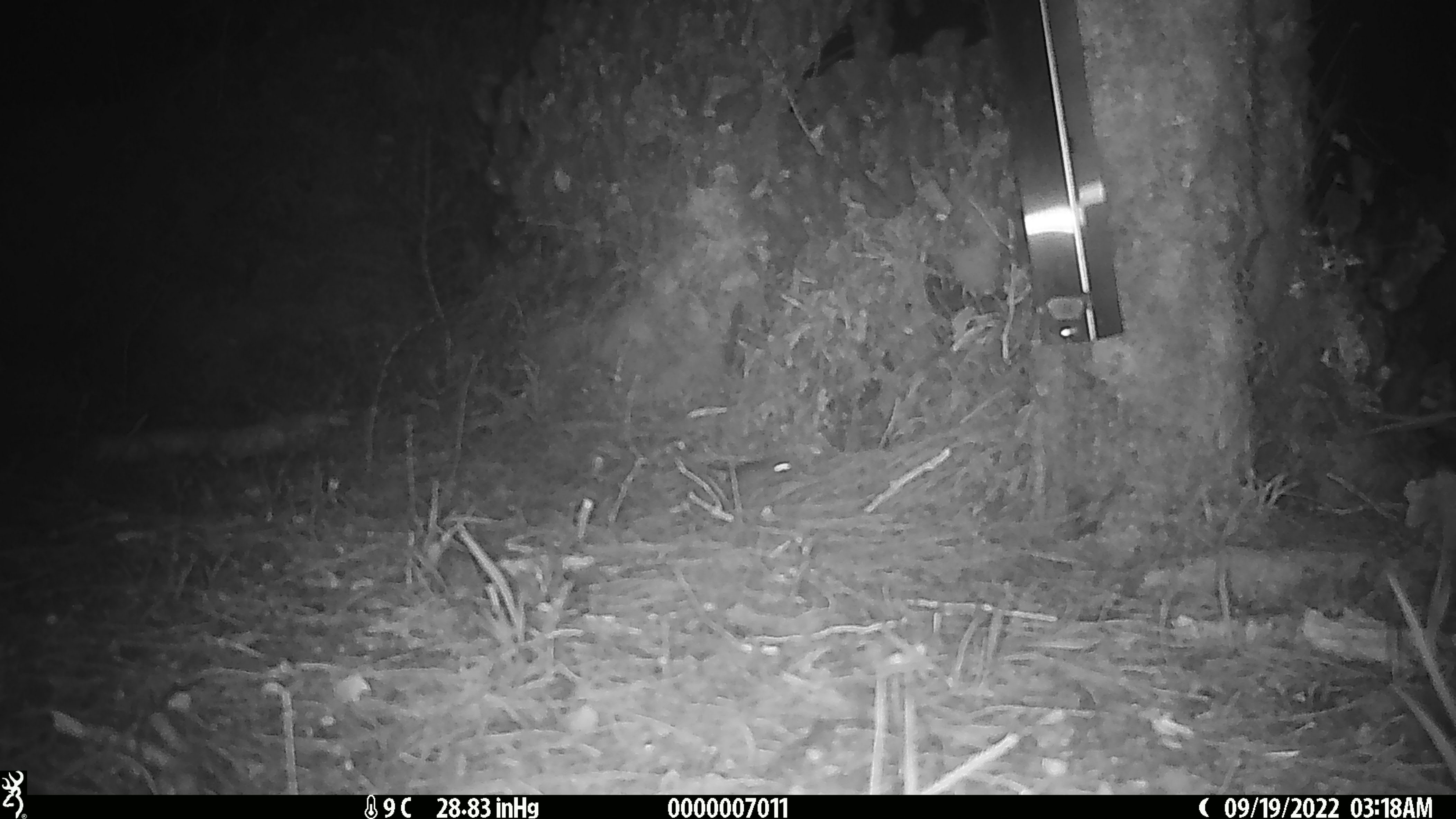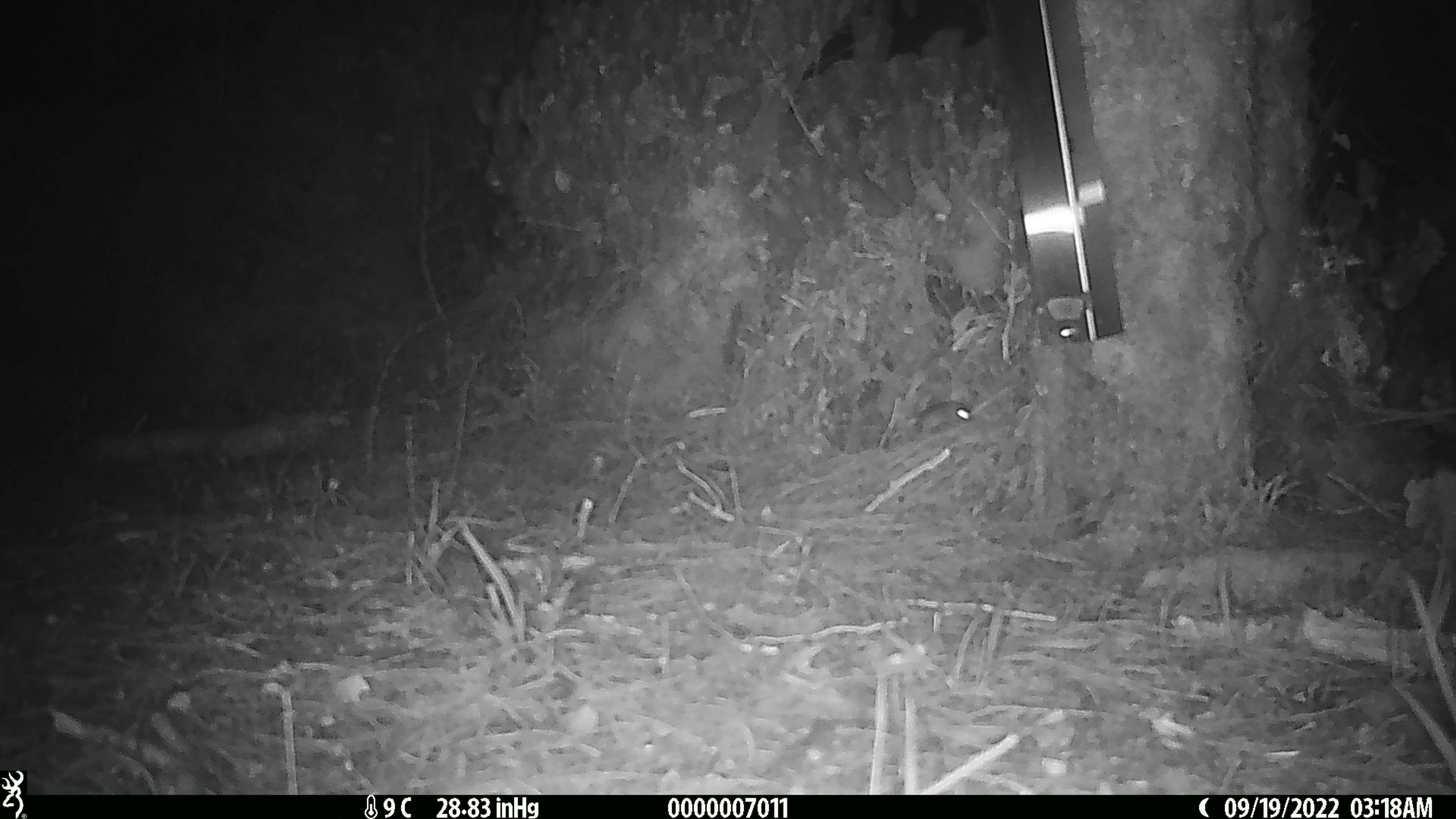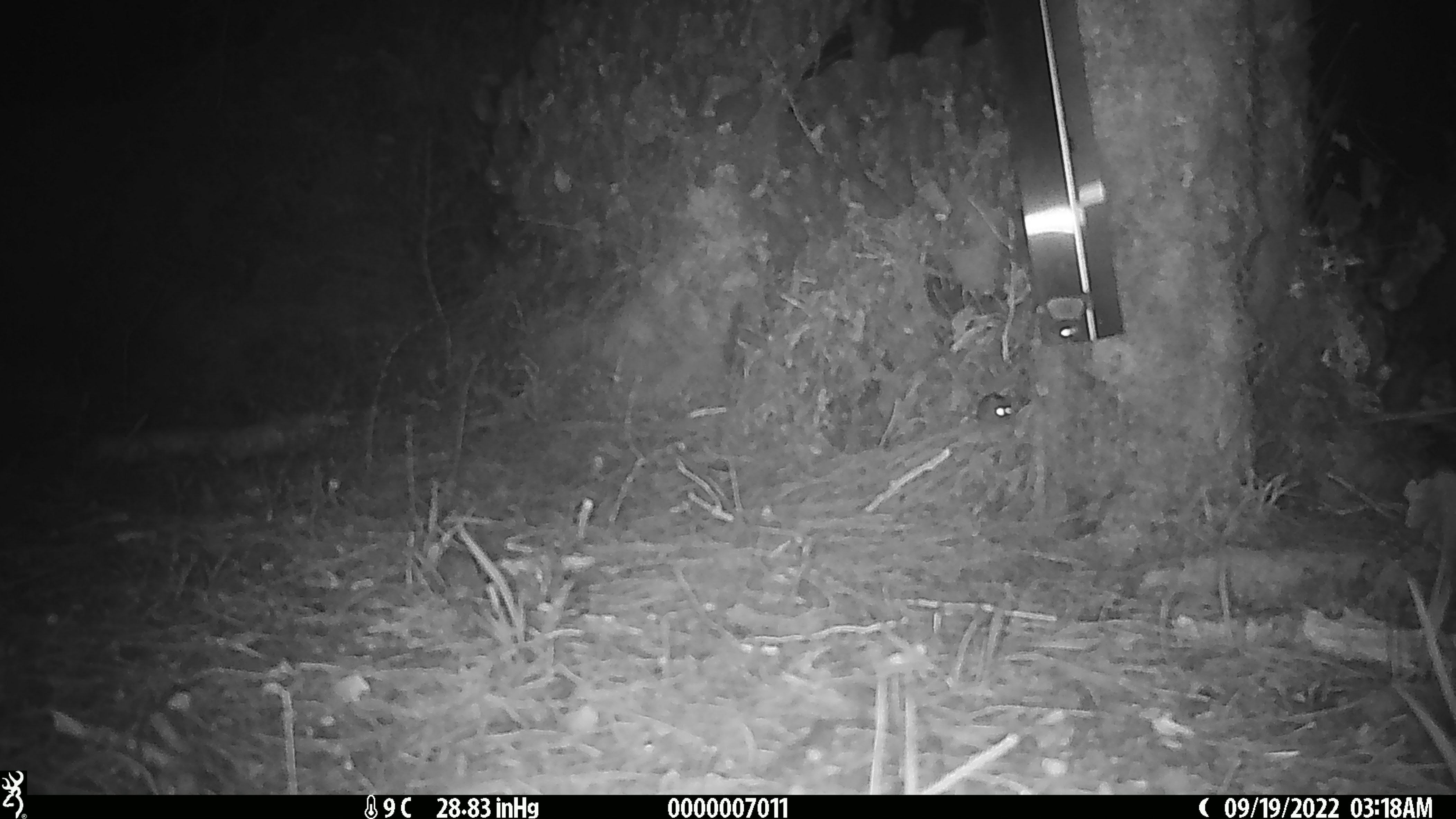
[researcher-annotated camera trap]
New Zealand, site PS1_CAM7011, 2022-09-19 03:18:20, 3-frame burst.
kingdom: Animalia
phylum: Chordata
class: Mammalia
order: Rodentia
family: Muridae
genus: Mus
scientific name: Mus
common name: mouse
Mouse (Mus).